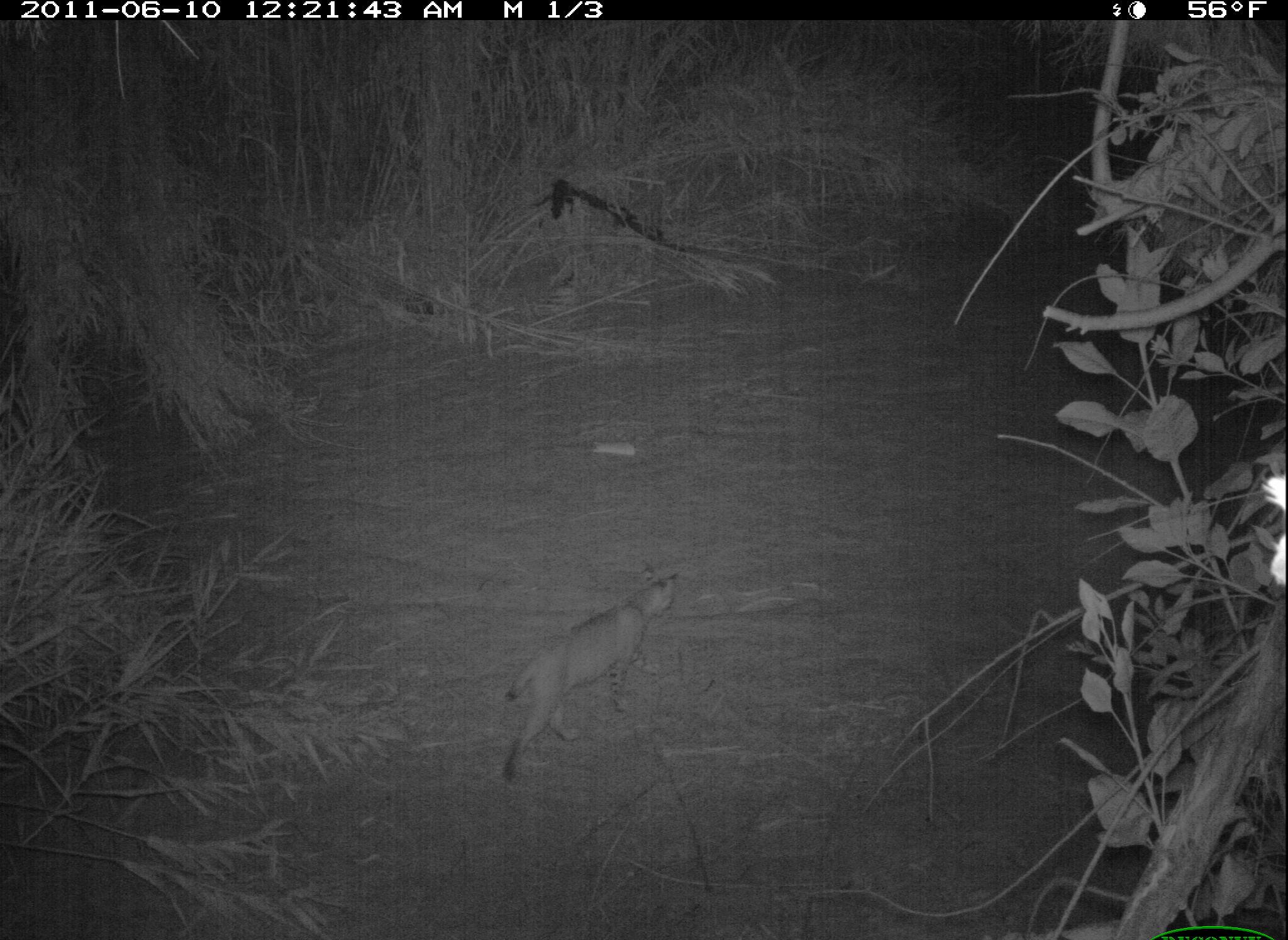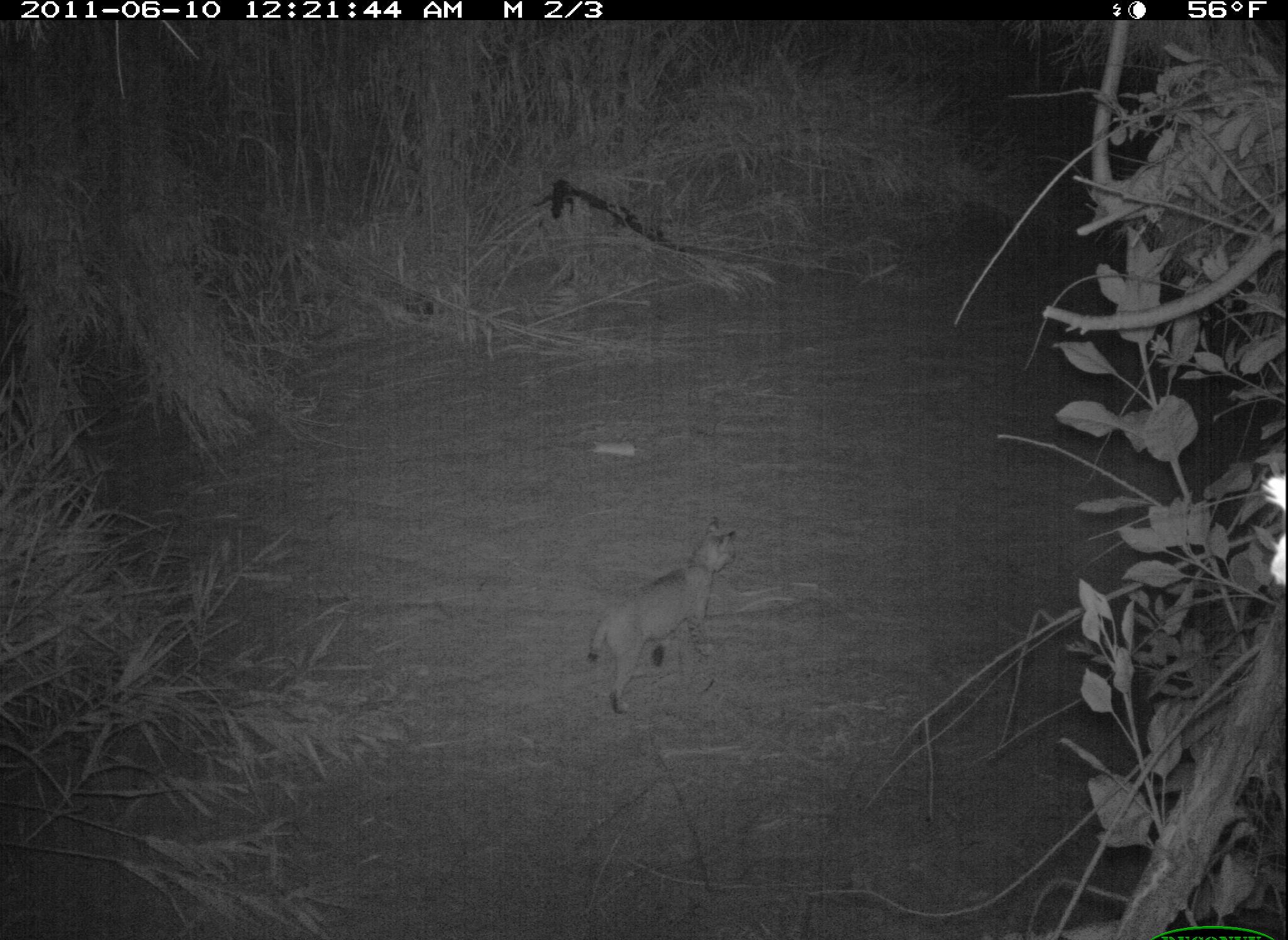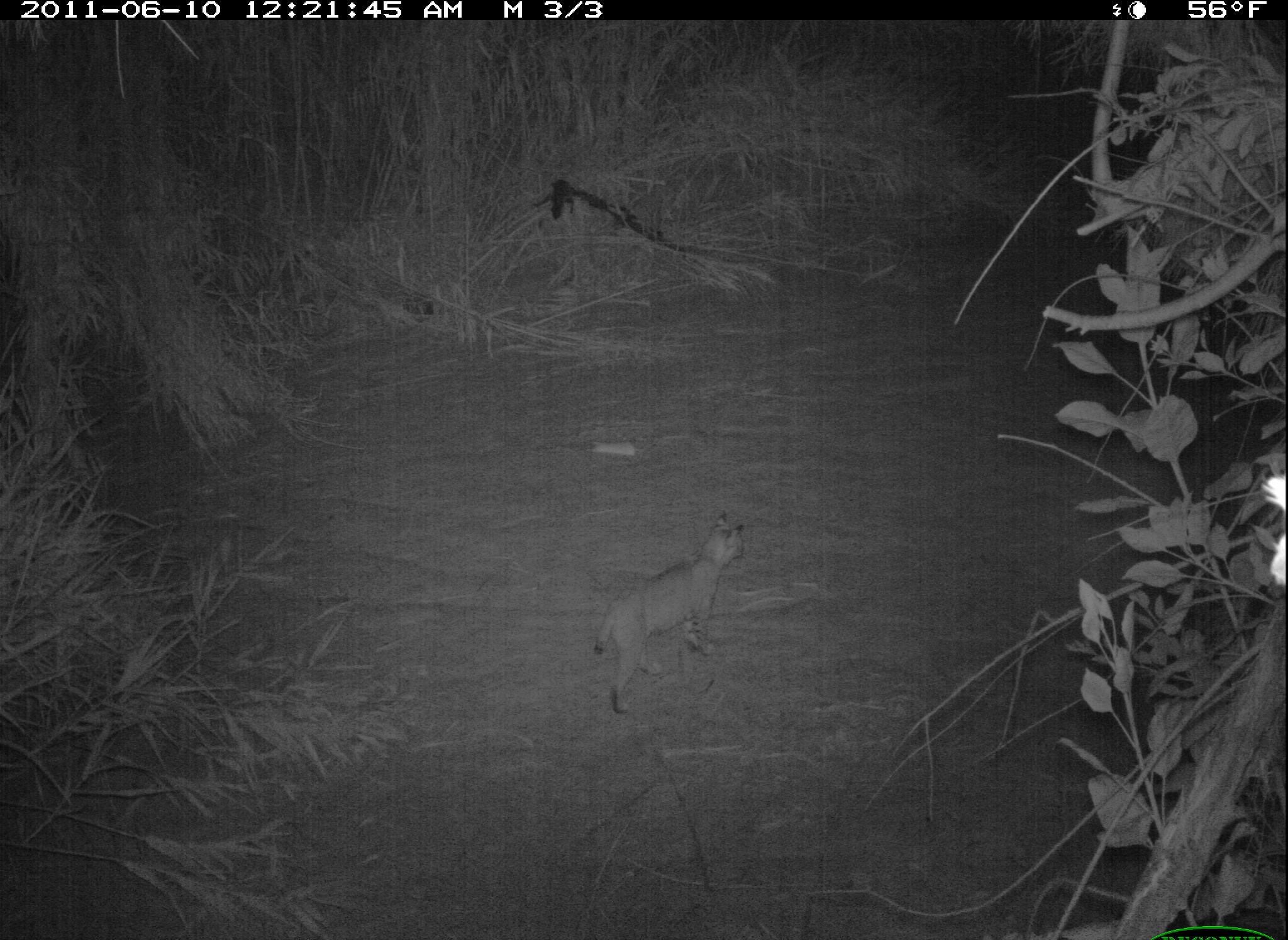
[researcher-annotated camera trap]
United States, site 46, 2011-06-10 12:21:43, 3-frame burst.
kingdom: Animalia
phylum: Chordata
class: Mammalia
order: Carnivora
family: Felidae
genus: Lynx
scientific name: Lynx rufus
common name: bobcat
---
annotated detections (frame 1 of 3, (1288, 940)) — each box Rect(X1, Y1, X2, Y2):
bobcat: Rect(459, 546, 712, 792)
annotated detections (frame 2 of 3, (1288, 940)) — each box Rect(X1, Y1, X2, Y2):
bobcat: Rect(567, 517, 760, 741)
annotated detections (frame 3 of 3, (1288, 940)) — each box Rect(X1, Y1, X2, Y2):
bobcat: Rect(573, 486, 765, 725)